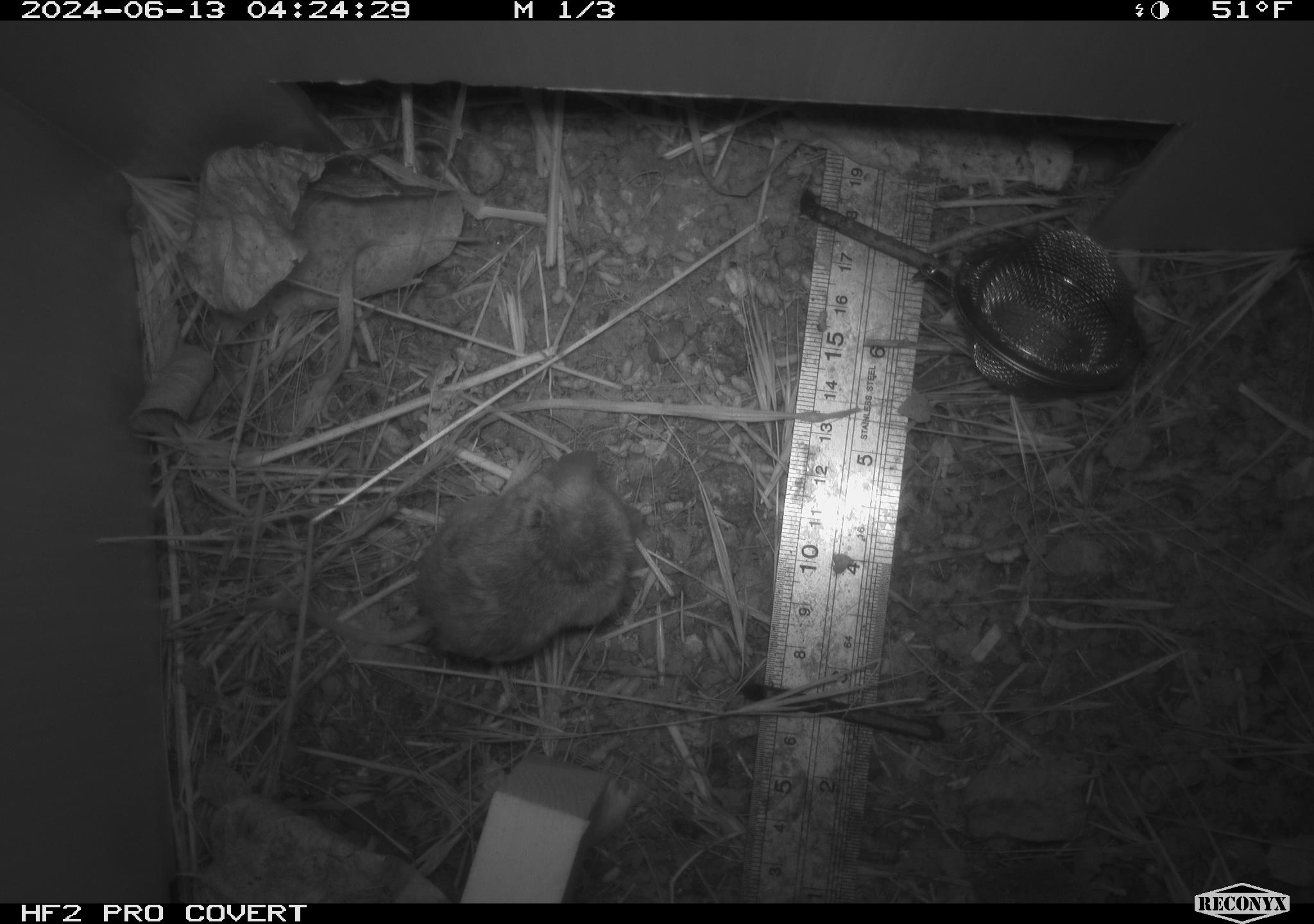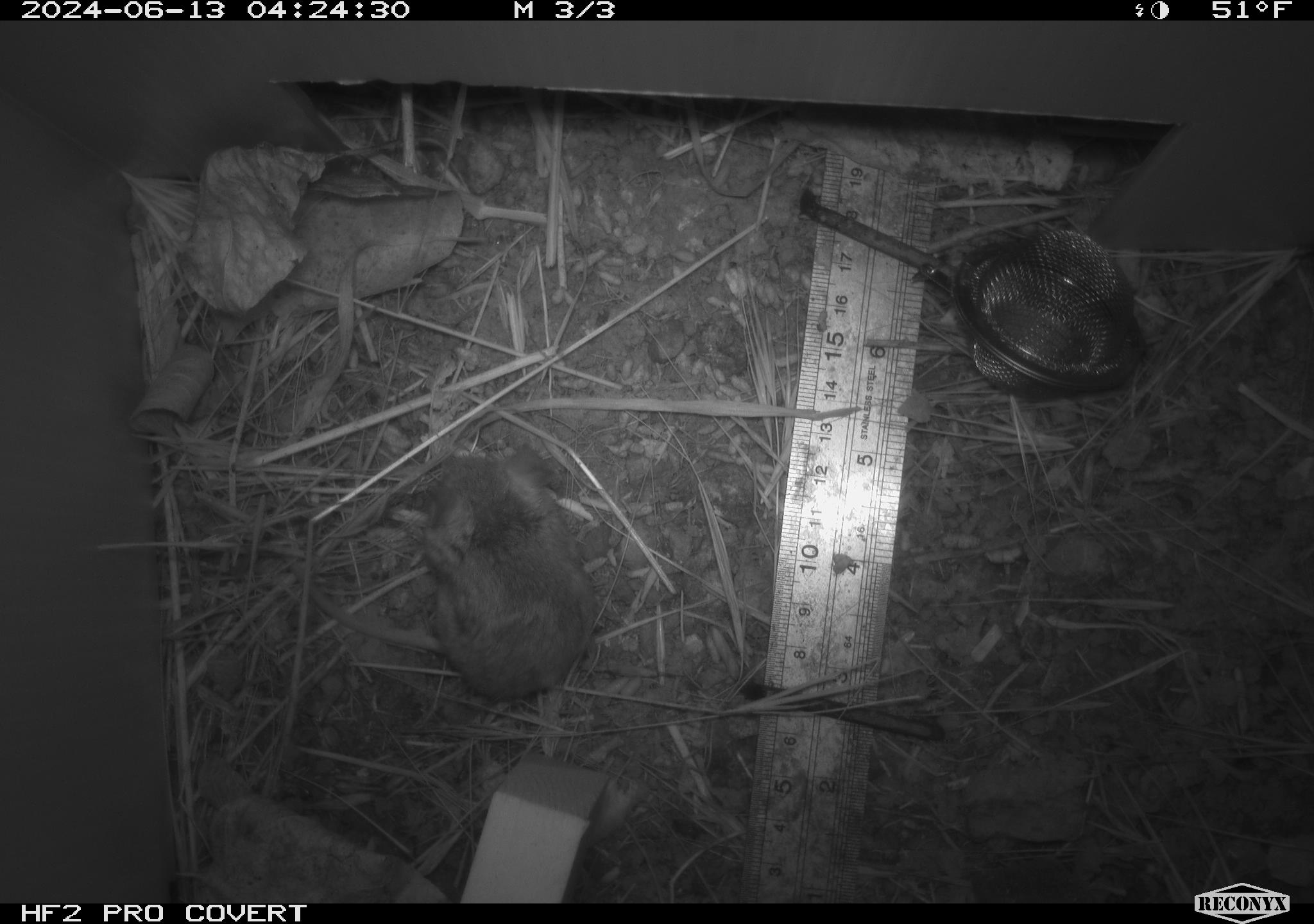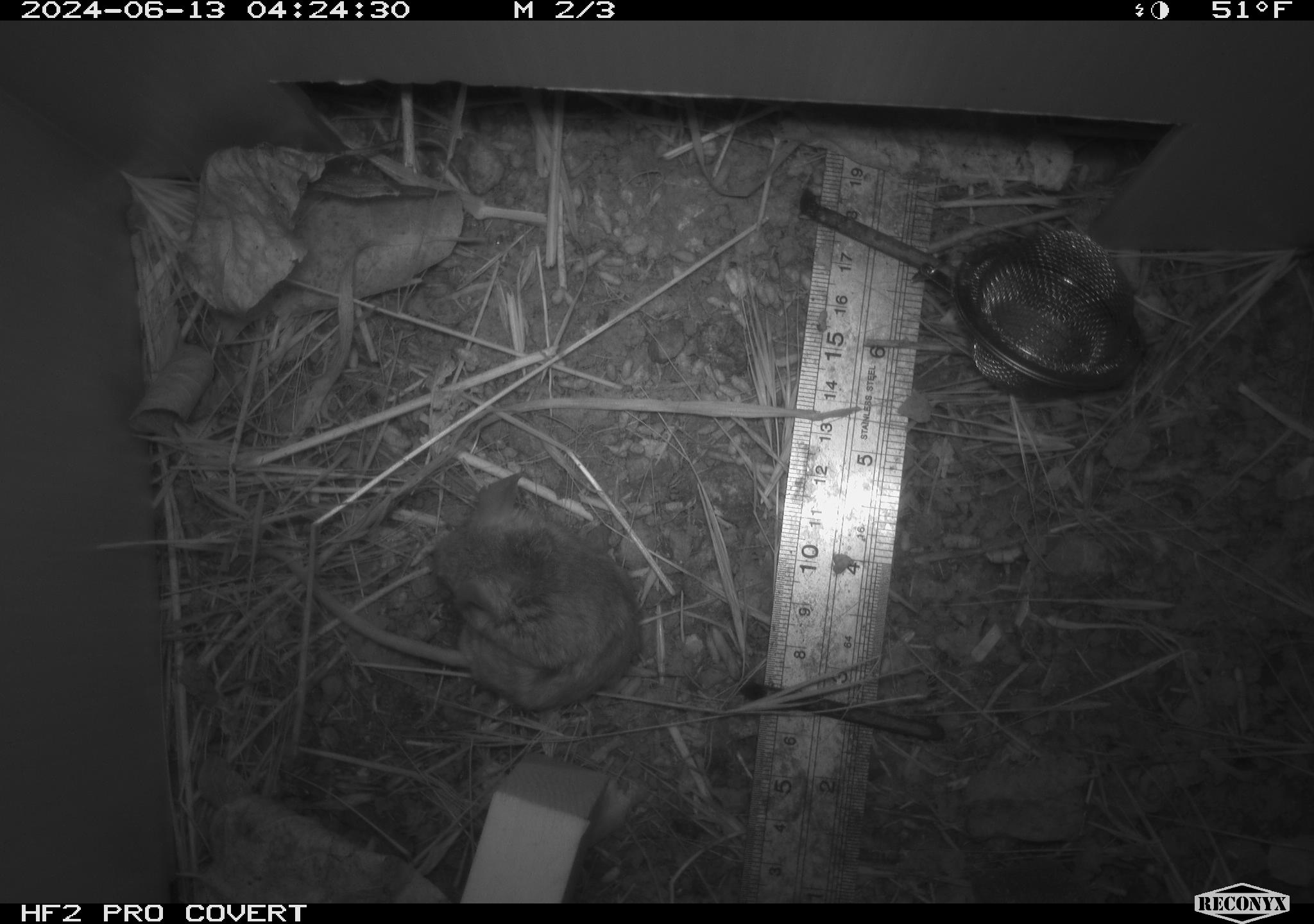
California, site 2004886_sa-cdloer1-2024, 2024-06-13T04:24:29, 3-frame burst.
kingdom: Animalia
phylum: Chordata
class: Mammalia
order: Rodentia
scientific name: Rodentia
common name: mouse species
Mouse species (Rodentia).